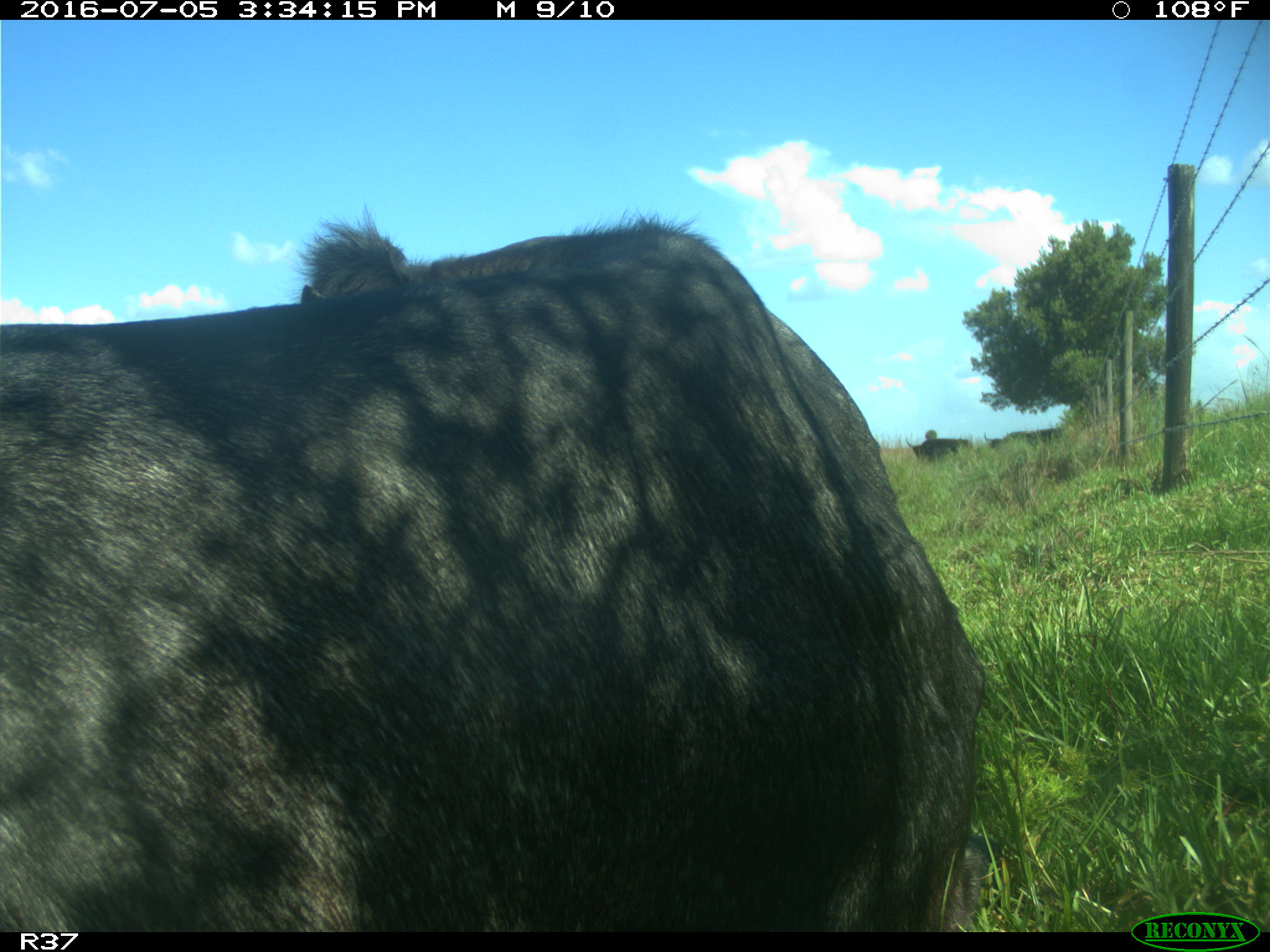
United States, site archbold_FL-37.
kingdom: Animalia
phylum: Chordata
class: Mammalia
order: Artiodactyla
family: Bovidae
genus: Bos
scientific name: Bos taurus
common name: domestic cow